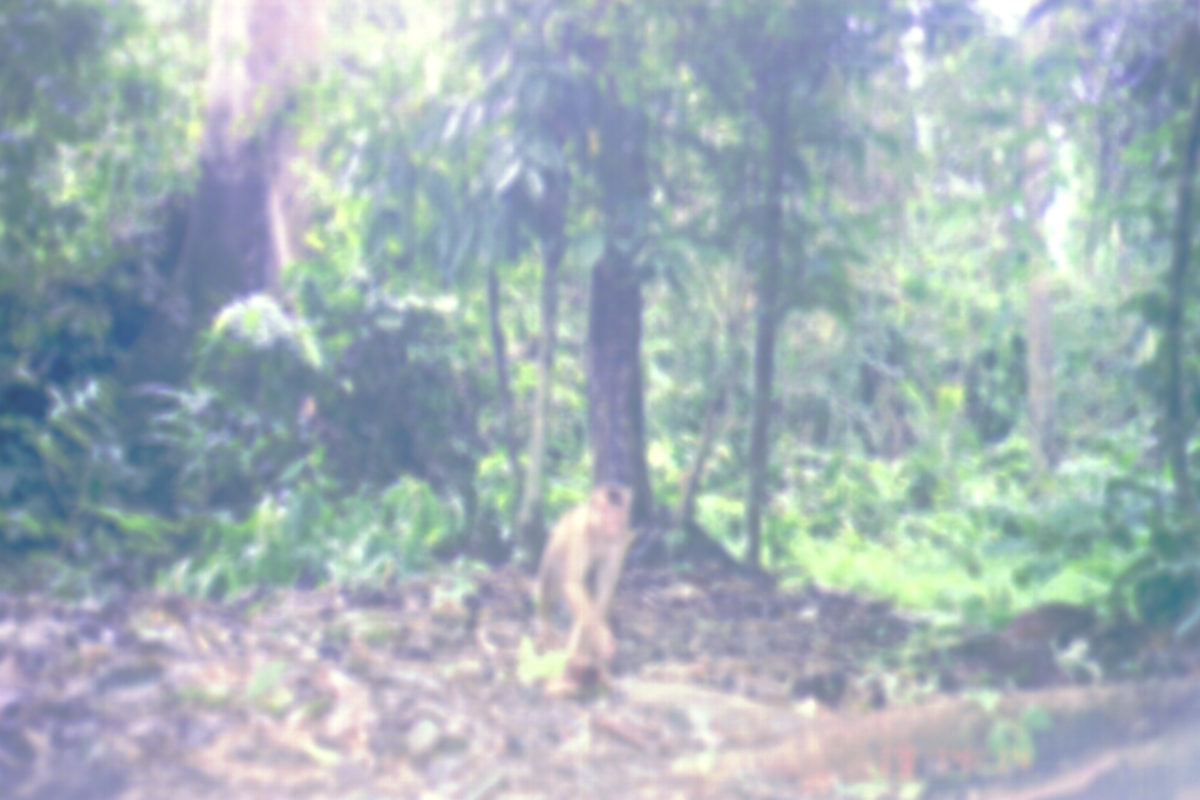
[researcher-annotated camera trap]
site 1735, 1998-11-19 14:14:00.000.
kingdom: Animalia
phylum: Chordata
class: Mammalia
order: Primates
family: Cercopithecidae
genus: Macaca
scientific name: Macaca nemestrina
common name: southern pig-tailed macaque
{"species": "Macaca nemestrina (southern pig-tailed macaque)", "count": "1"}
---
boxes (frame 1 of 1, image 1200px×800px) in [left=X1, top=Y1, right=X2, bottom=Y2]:
macaca nemestrina: [left=532, top=484, right=635, bottom=693]